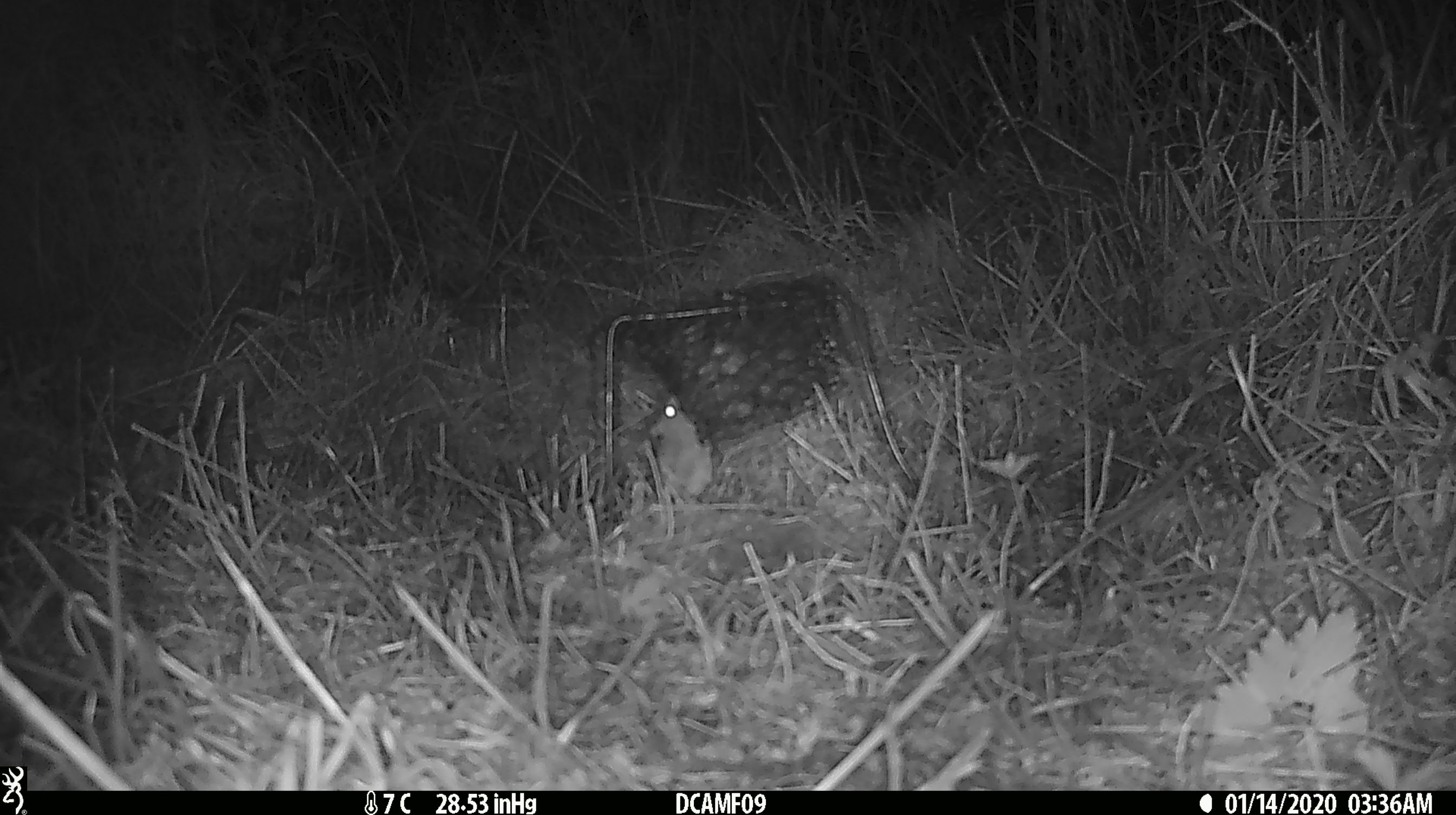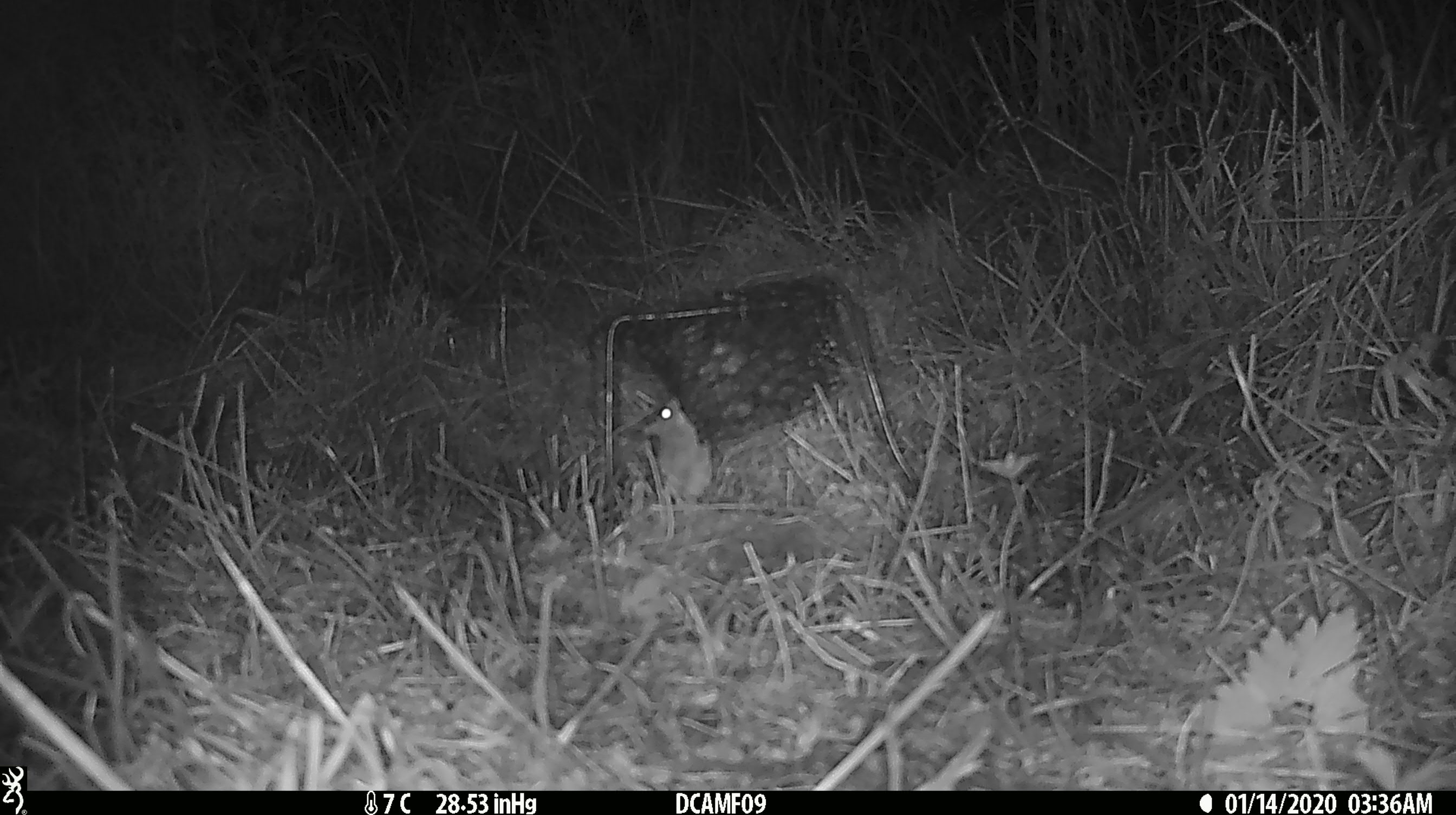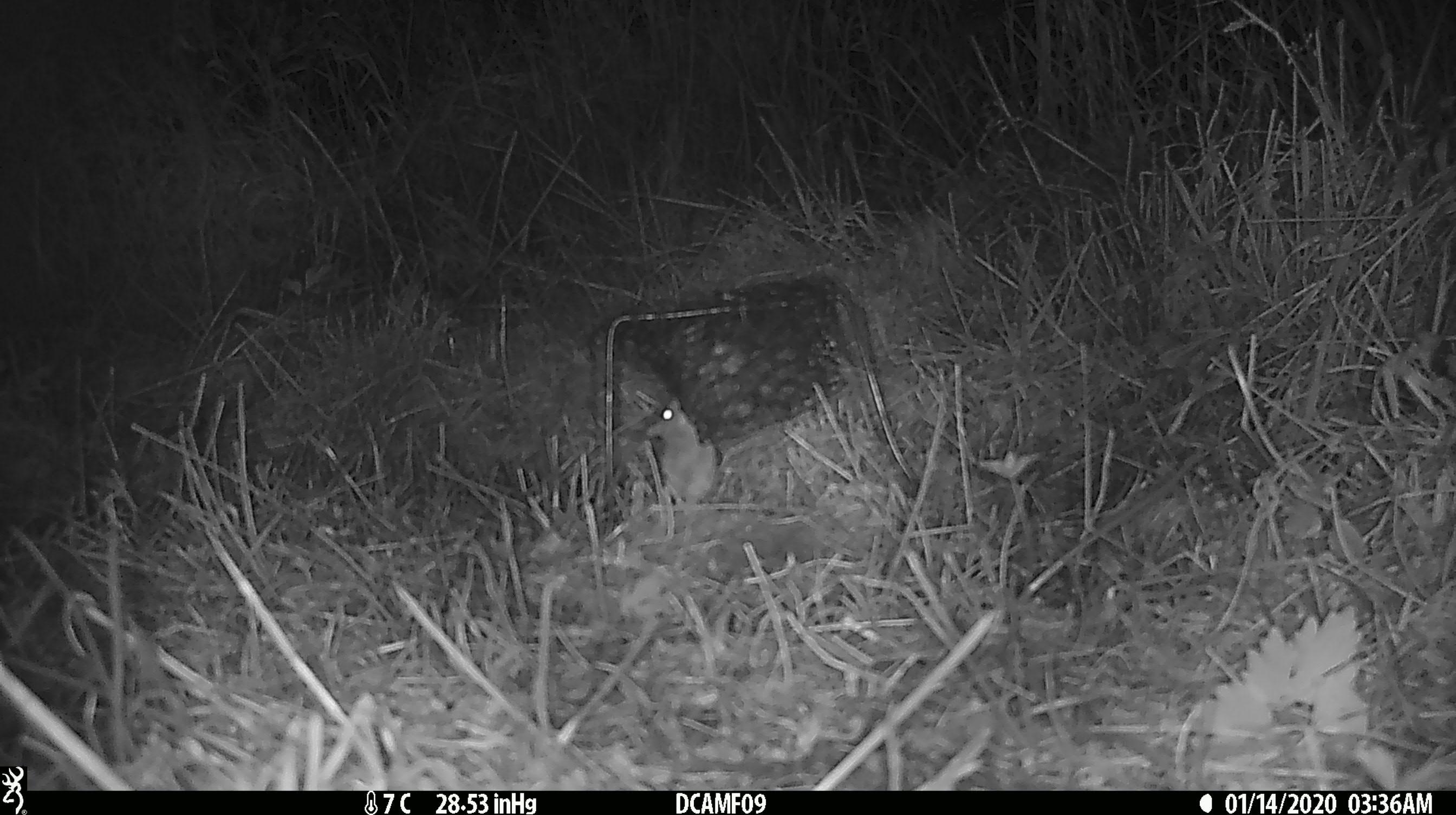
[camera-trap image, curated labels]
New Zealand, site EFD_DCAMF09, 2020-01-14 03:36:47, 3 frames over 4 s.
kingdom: Animalia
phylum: Chordata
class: Mammalia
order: Rodentia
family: Muridae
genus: Mus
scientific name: Mus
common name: mouse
Mouse (Mus).